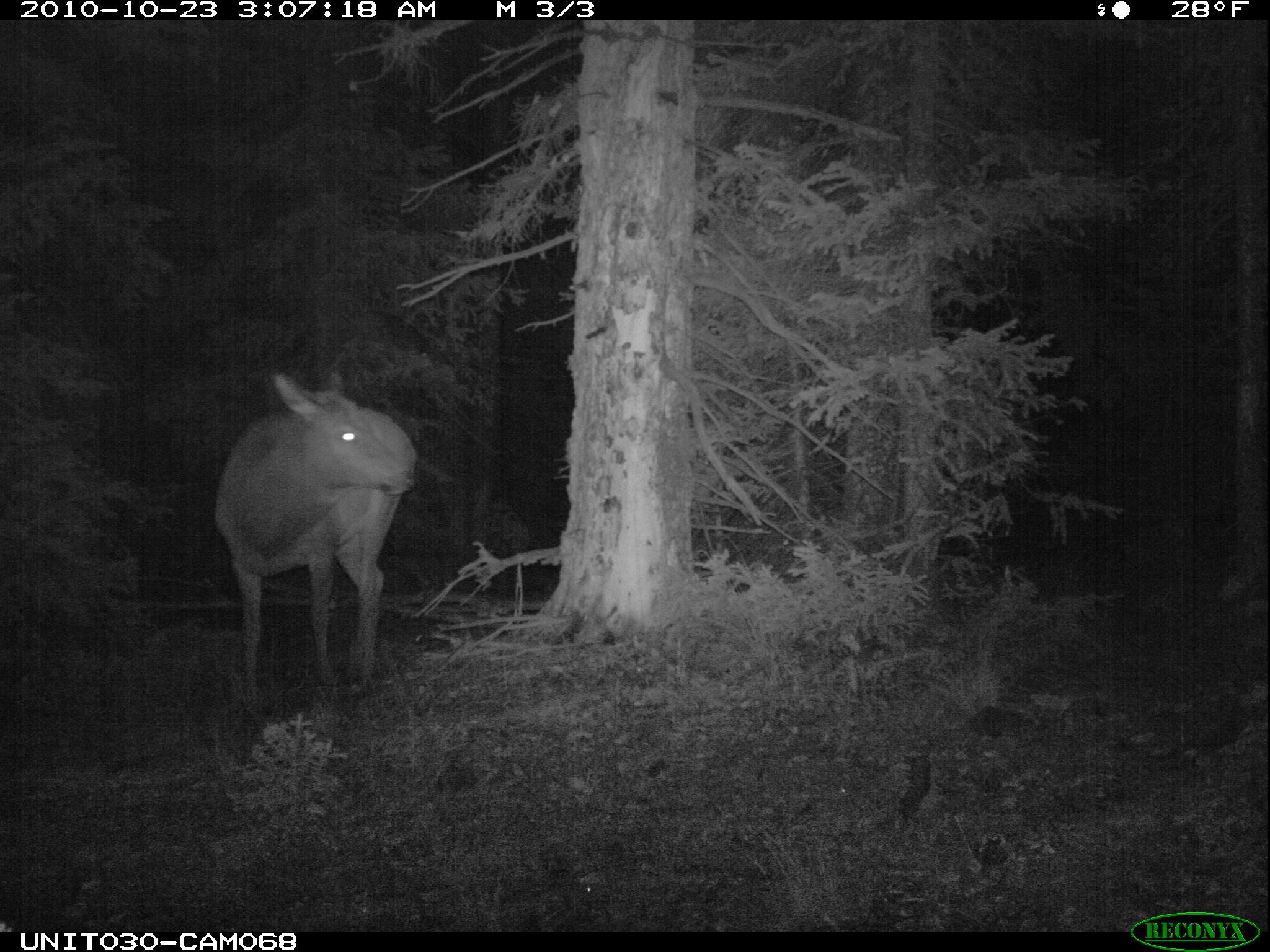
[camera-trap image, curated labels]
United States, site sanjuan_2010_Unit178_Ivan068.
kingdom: Animalia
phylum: Chordata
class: Mammalia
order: Artiodactyla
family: Cervidae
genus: Cervus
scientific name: Cervus elaphus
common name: red deer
Cervus elaphus (red deer).